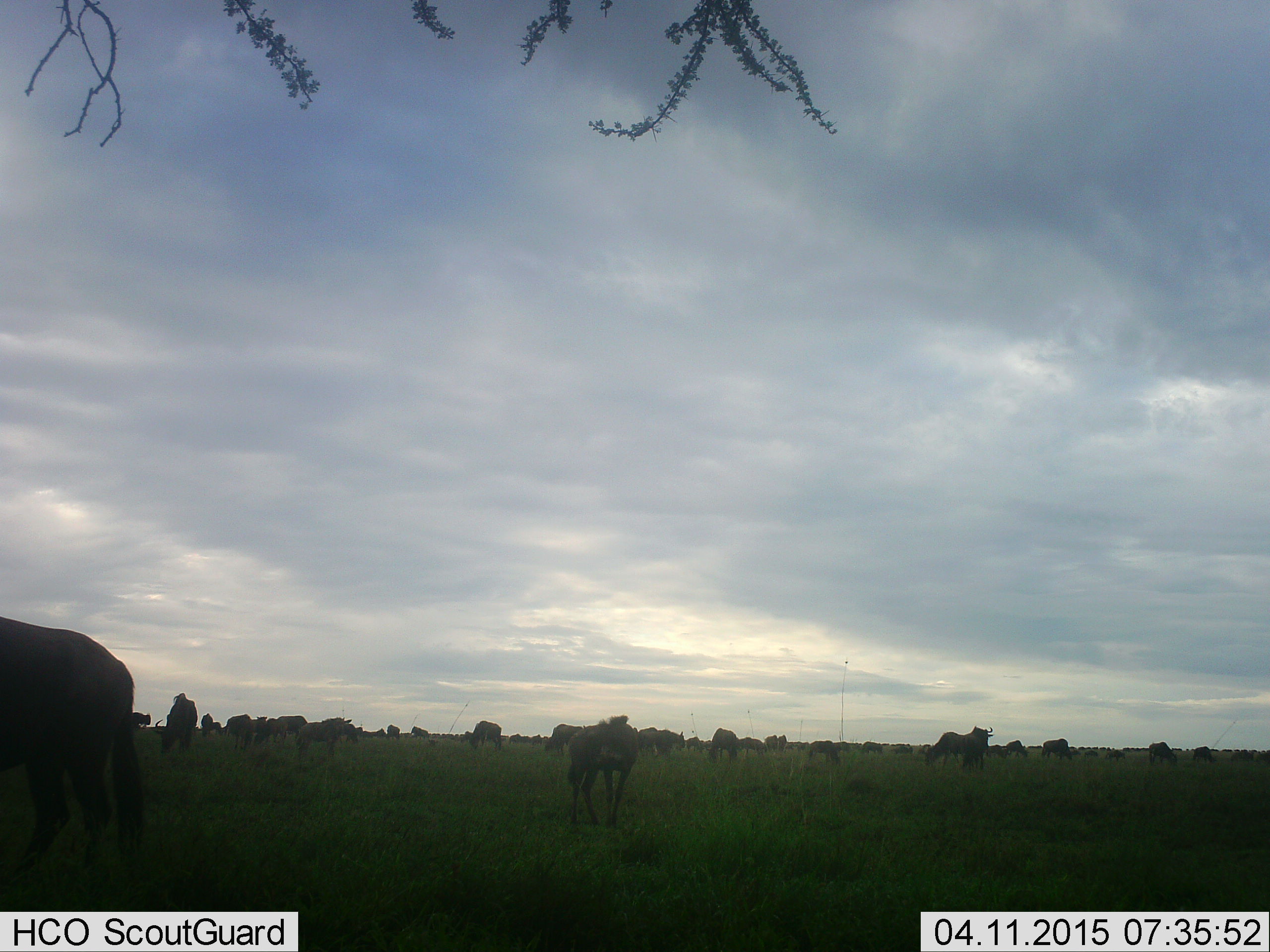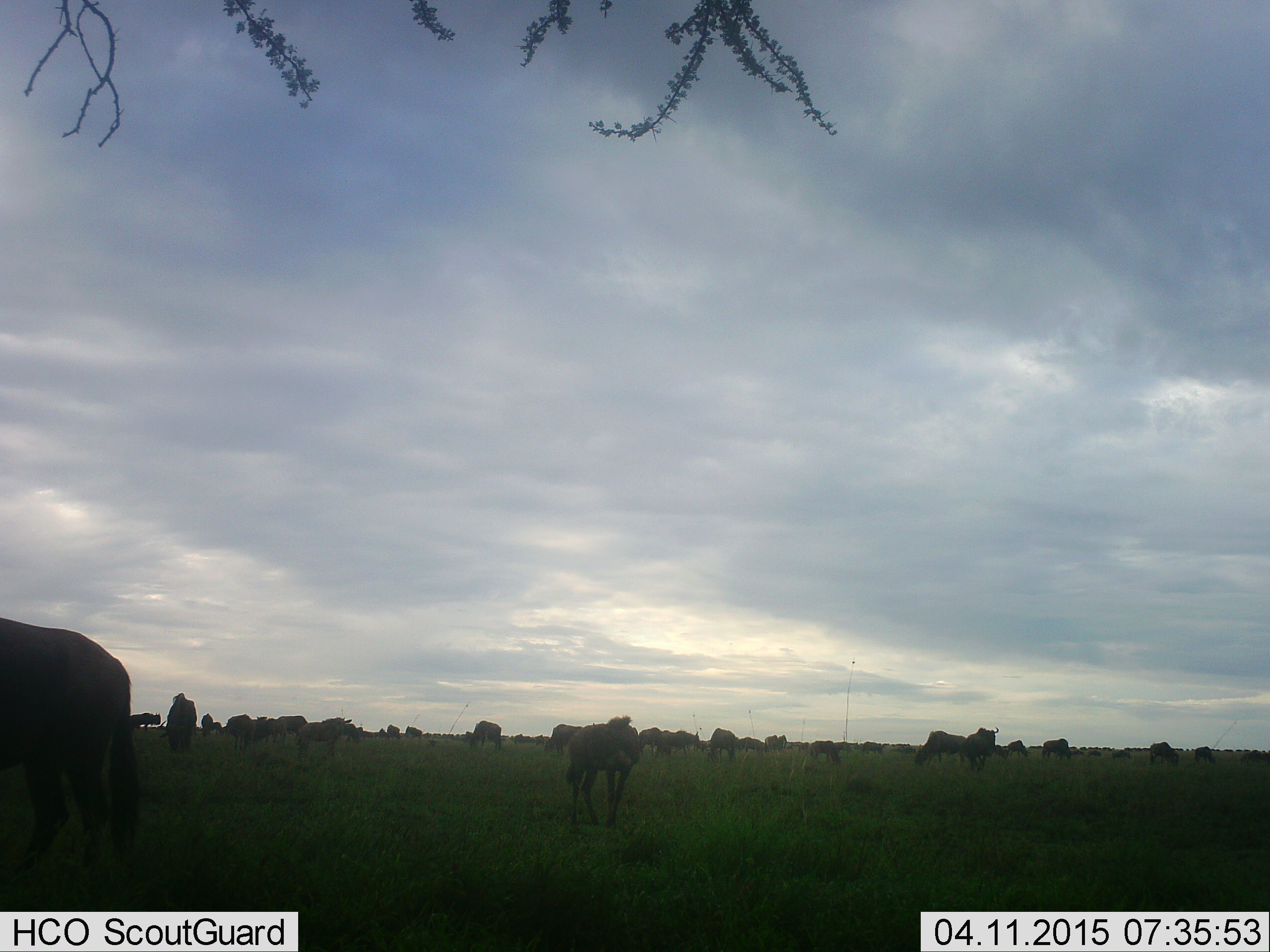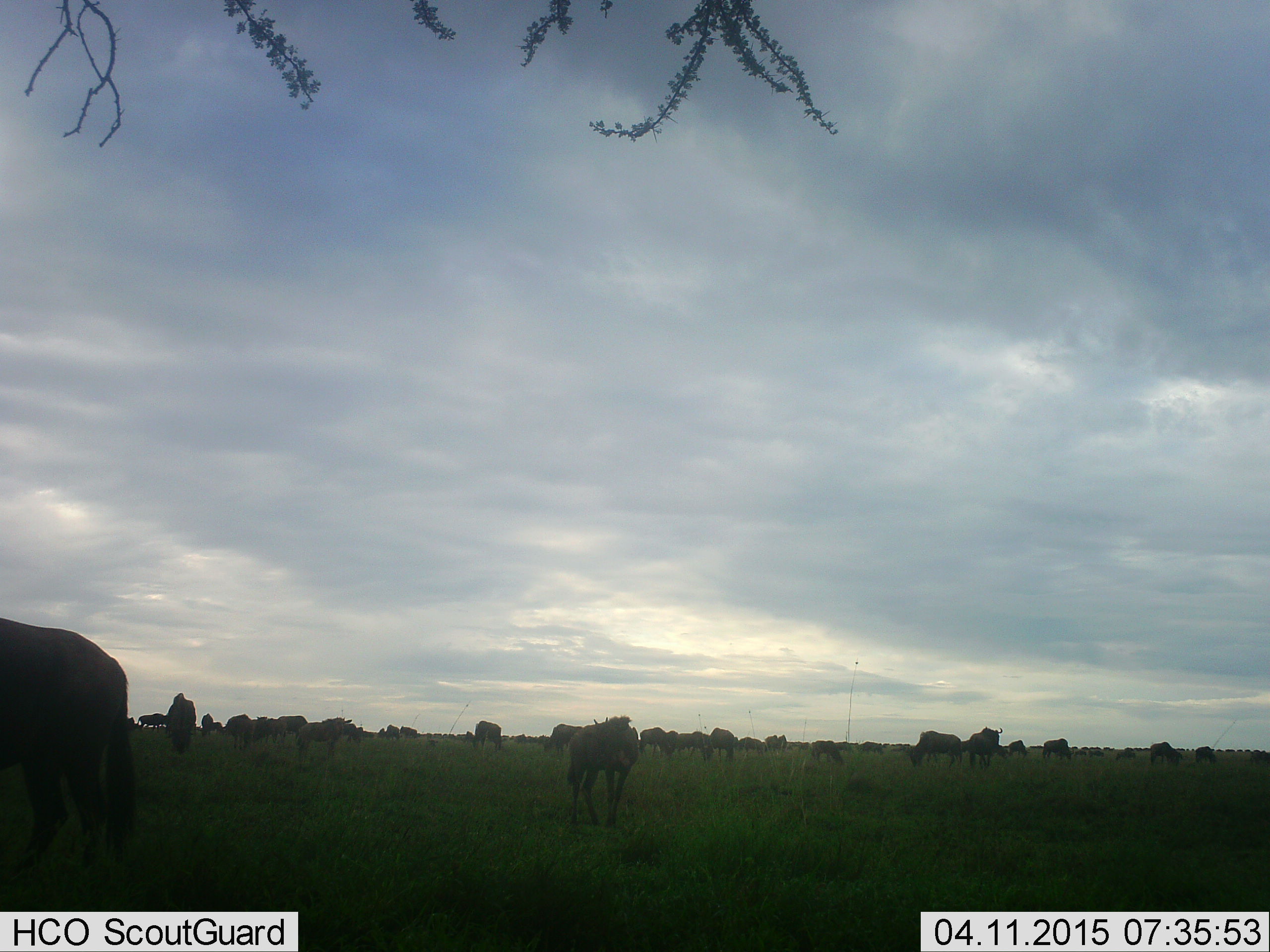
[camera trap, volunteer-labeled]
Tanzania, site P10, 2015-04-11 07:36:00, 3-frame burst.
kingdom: Animalia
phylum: Chordata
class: Mammalia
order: Artiodactyla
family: Bovidae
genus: Connochaetes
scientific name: Connochaetes taurinus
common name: blue wildebeest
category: wildebeest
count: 11-50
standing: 90%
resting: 10%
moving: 60%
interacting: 10%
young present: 20%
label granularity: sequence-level